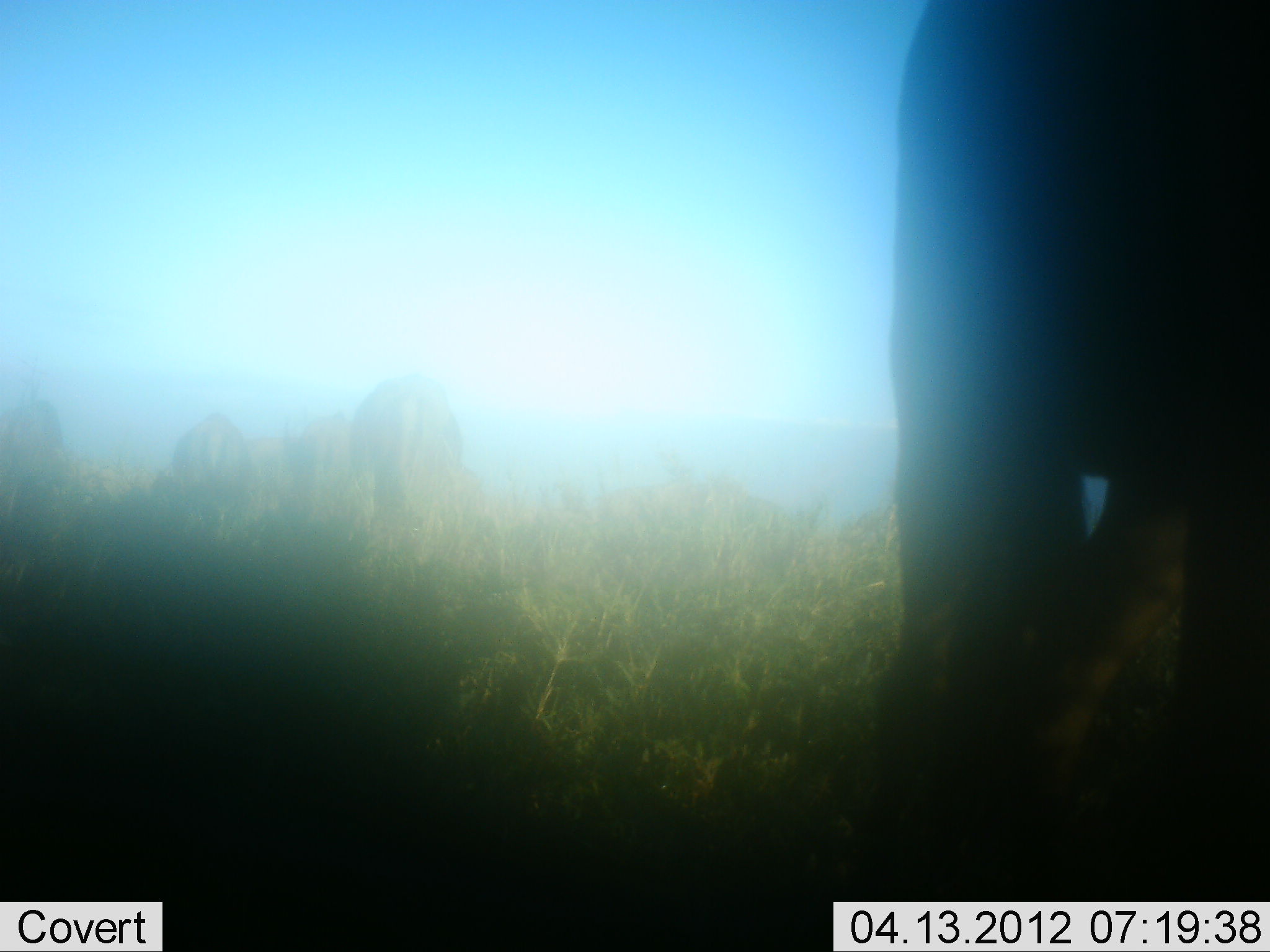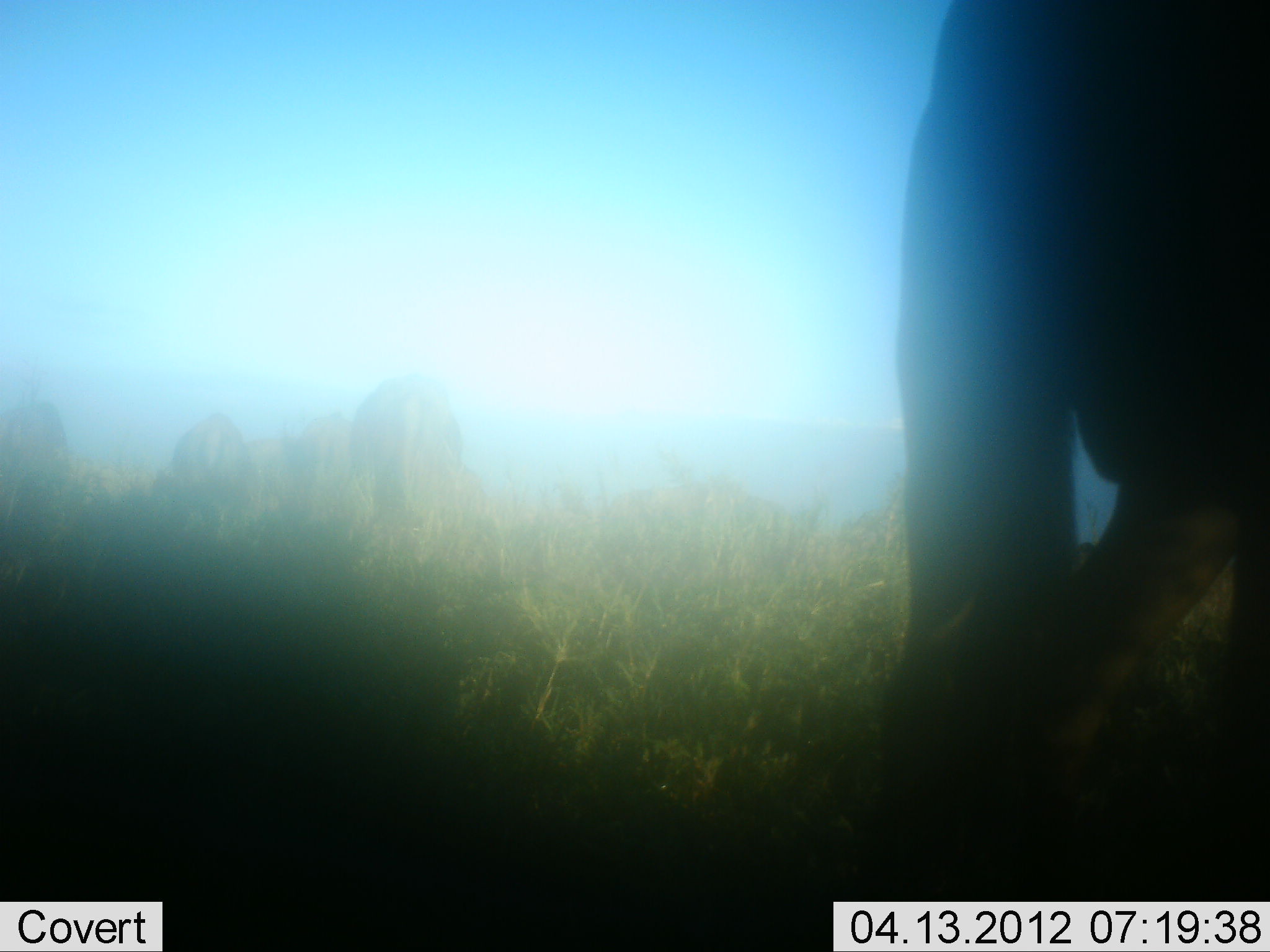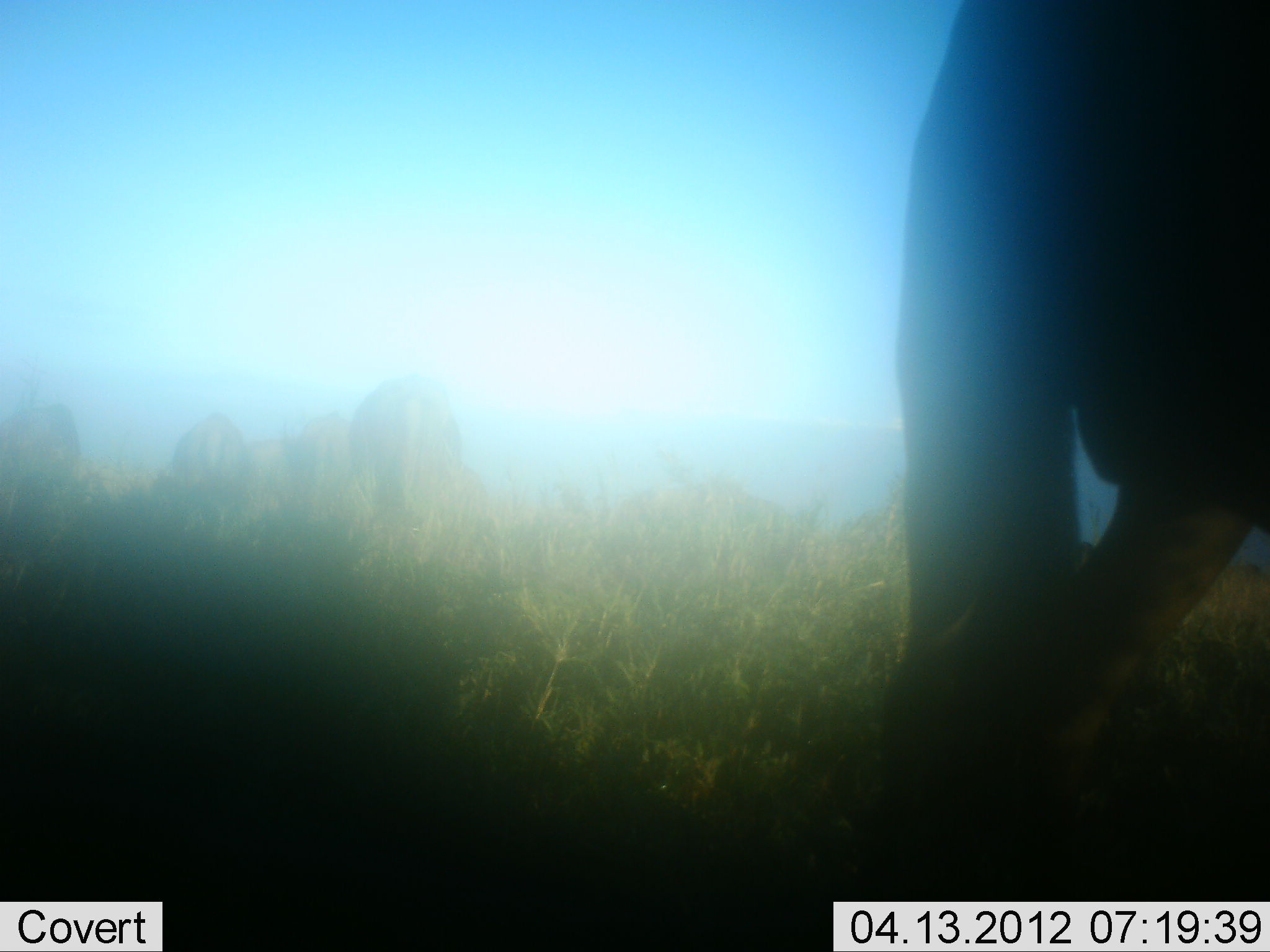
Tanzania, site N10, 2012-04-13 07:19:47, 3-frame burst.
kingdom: Animalia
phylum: Chordata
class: Mammalia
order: Artiodactyla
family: Bovidae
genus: Connochaetes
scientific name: Connochaetes taurinus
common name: blue wildebeest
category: wildebeest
Wildebeest (blue wildebeest) (Connochaetes taurinus), count 5. Behavior (volunteer vote fractions): standing 78%, resting 0%, moving 11%, interacting 0%. Young present (vote fraction): 0%. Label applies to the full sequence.